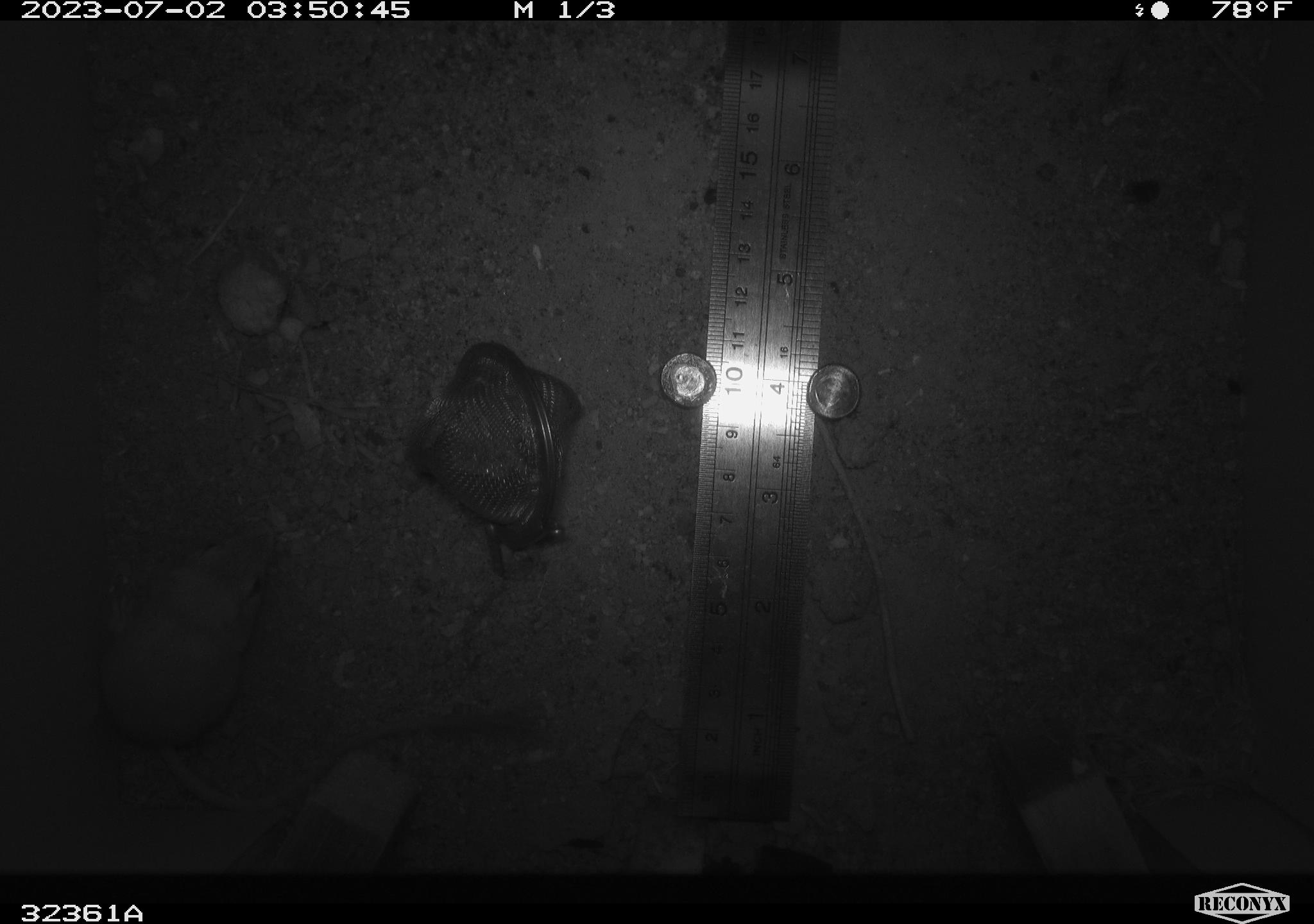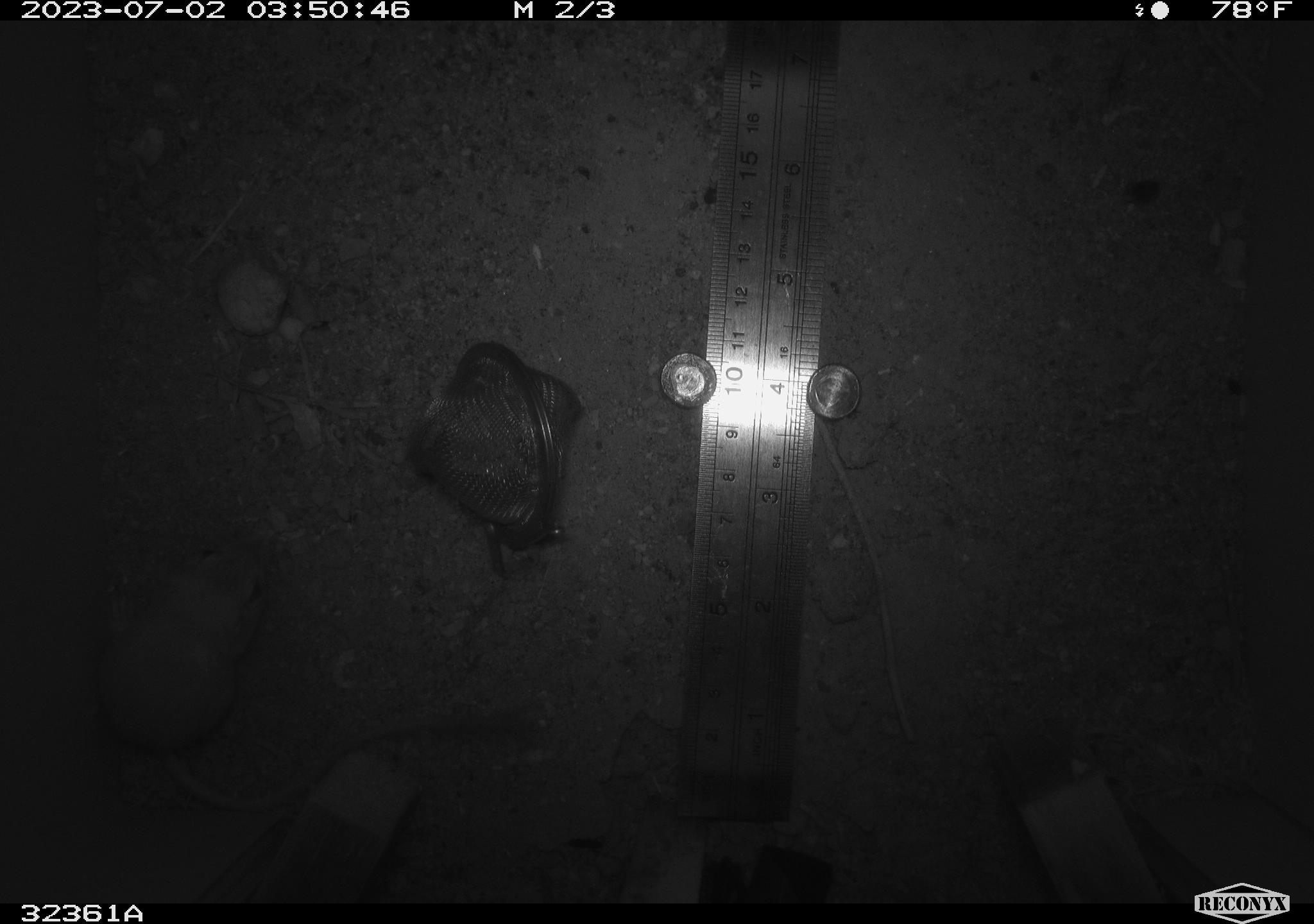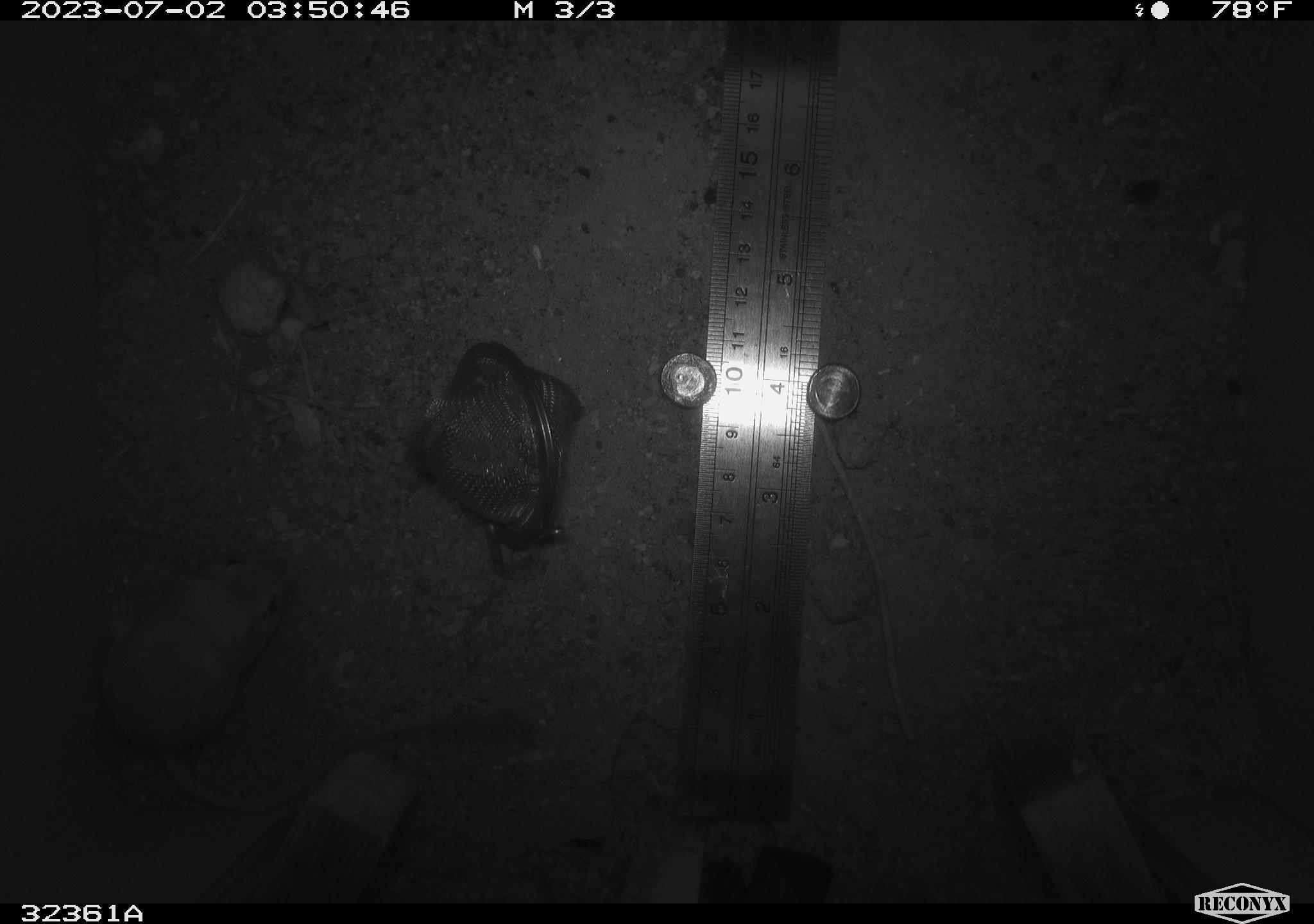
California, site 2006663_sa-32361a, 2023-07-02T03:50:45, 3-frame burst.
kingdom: Animalia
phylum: Chordata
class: Mammalia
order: Rodentia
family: Heteromyidae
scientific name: Heteromyidae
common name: kangaroo rats and pocket mice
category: heteromyidae family